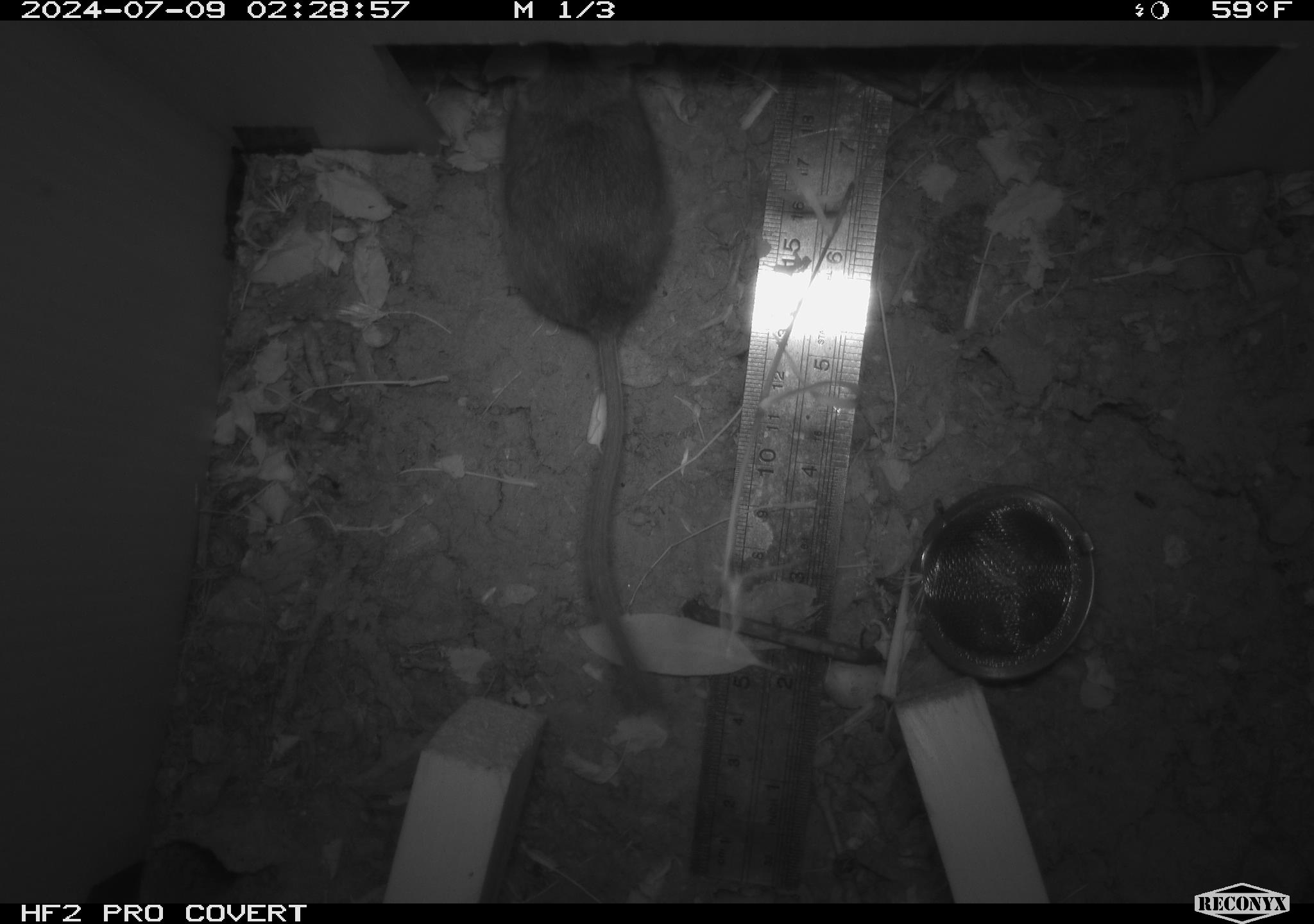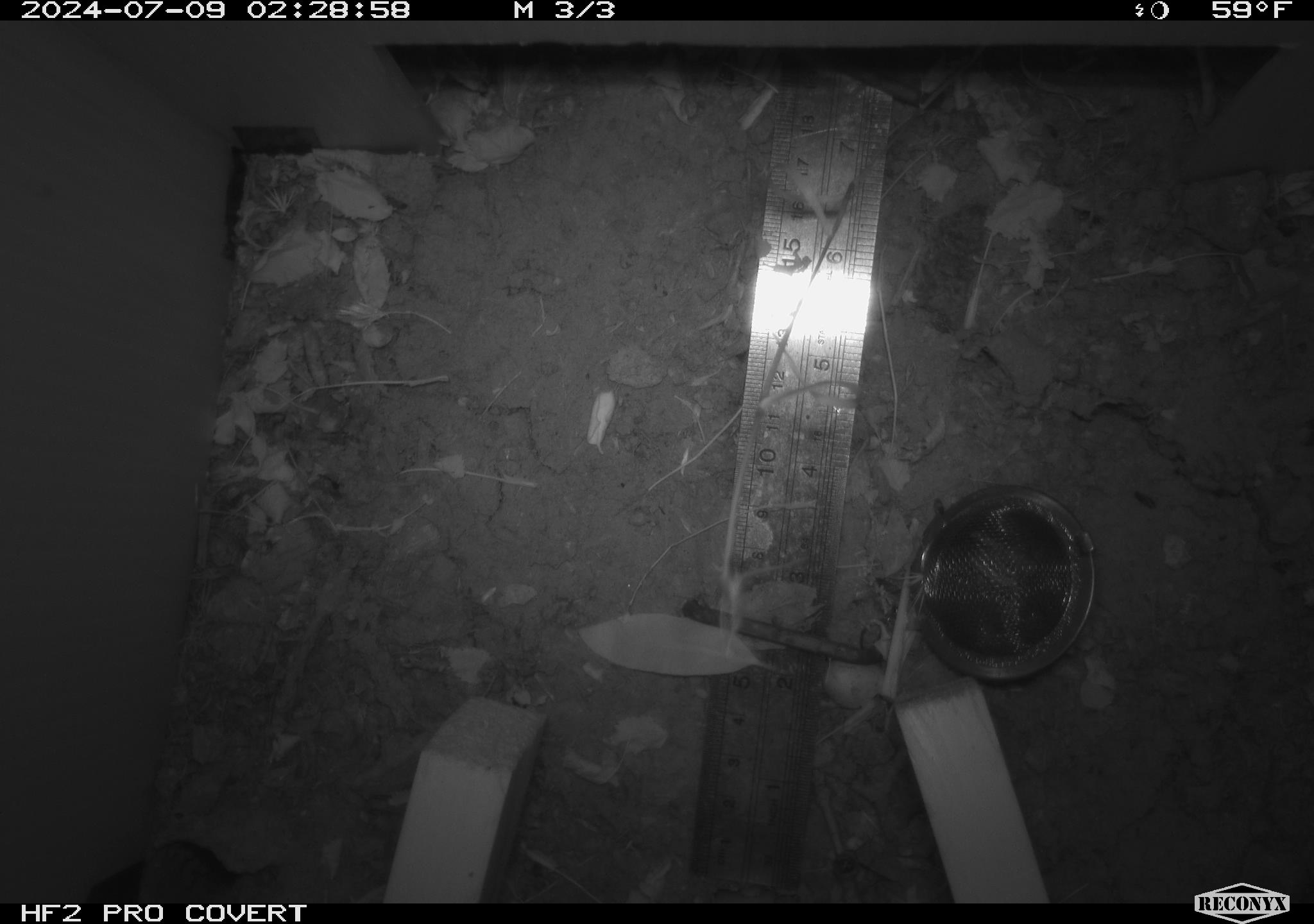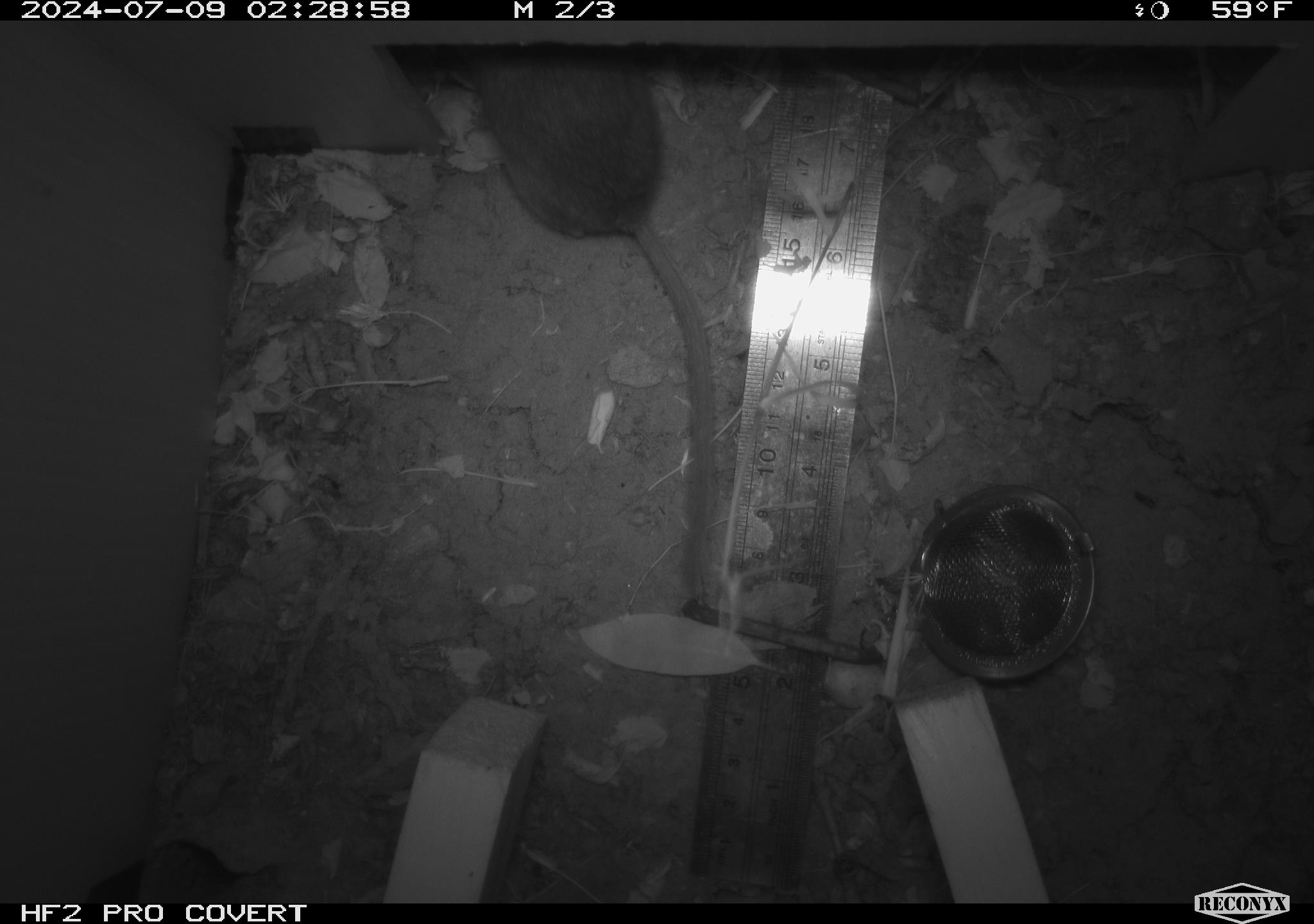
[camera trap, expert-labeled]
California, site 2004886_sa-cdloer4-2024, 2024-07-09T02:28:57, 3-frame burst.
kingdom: Animalia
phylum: Chordata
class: Mammalia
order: Rodentia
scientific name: Rodentia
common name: rodent